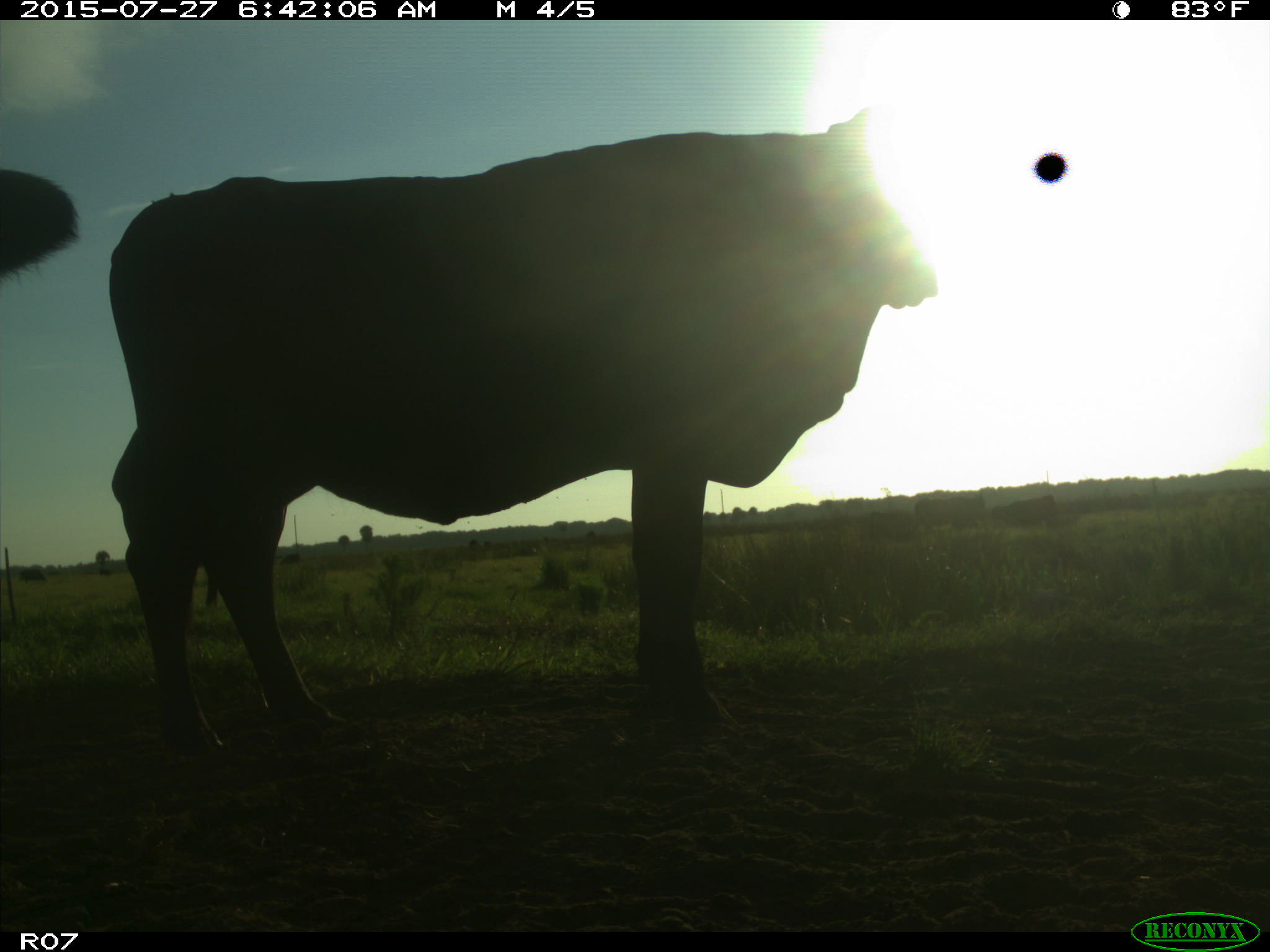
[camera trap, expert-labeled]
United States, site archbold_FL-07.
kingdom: Animalia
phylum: Chordata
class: Mammalia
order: Artiodactyla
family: Bovidae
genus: Bos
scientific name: Bos taurus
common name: domestic cow